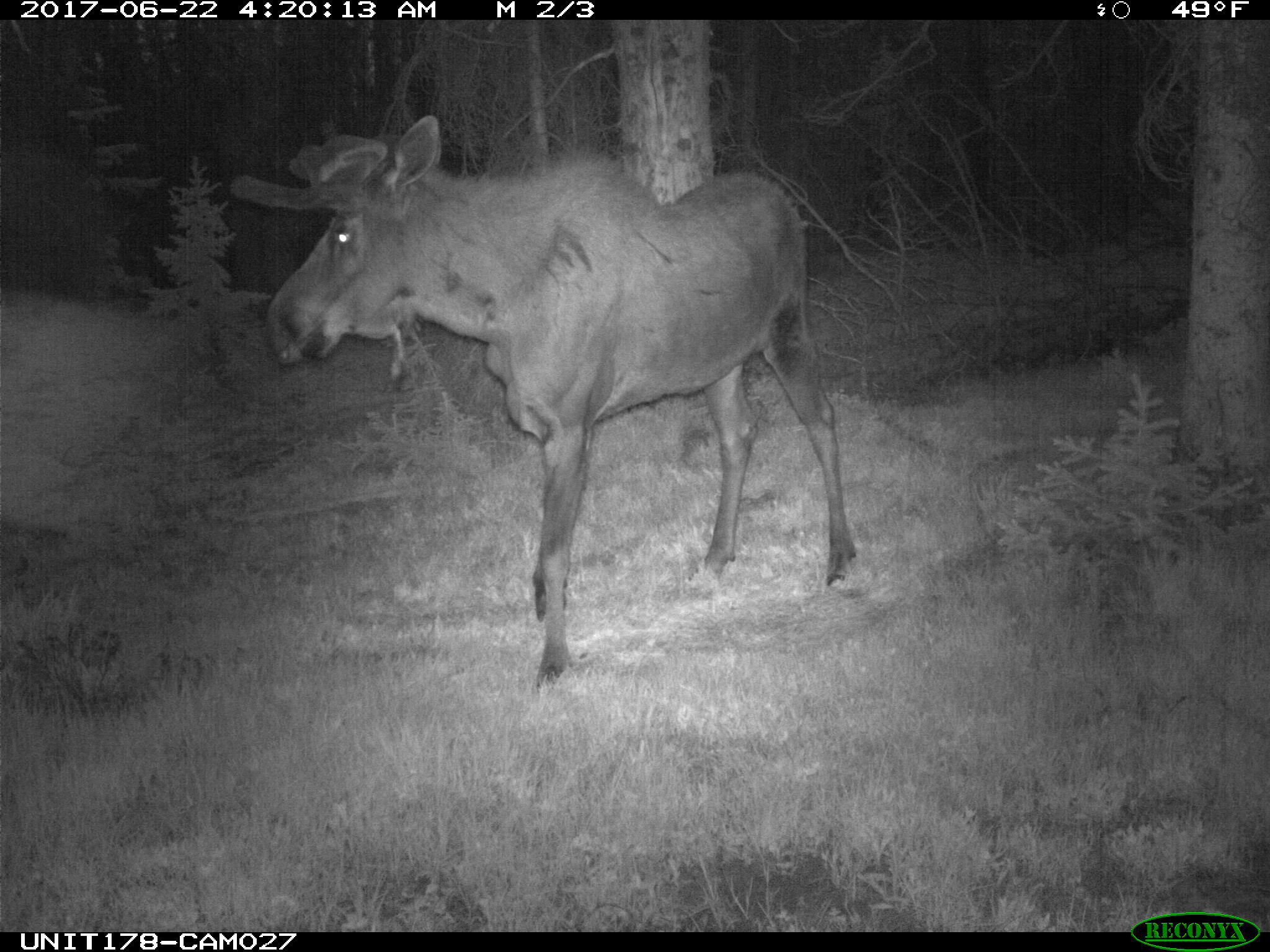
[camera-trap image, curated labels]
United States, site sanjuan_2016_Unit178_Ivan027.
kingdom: Animalia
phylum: Chordata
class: Mammalia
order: Artiodactyla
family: Cervidae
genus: Alces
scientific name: Alces alces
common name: moose